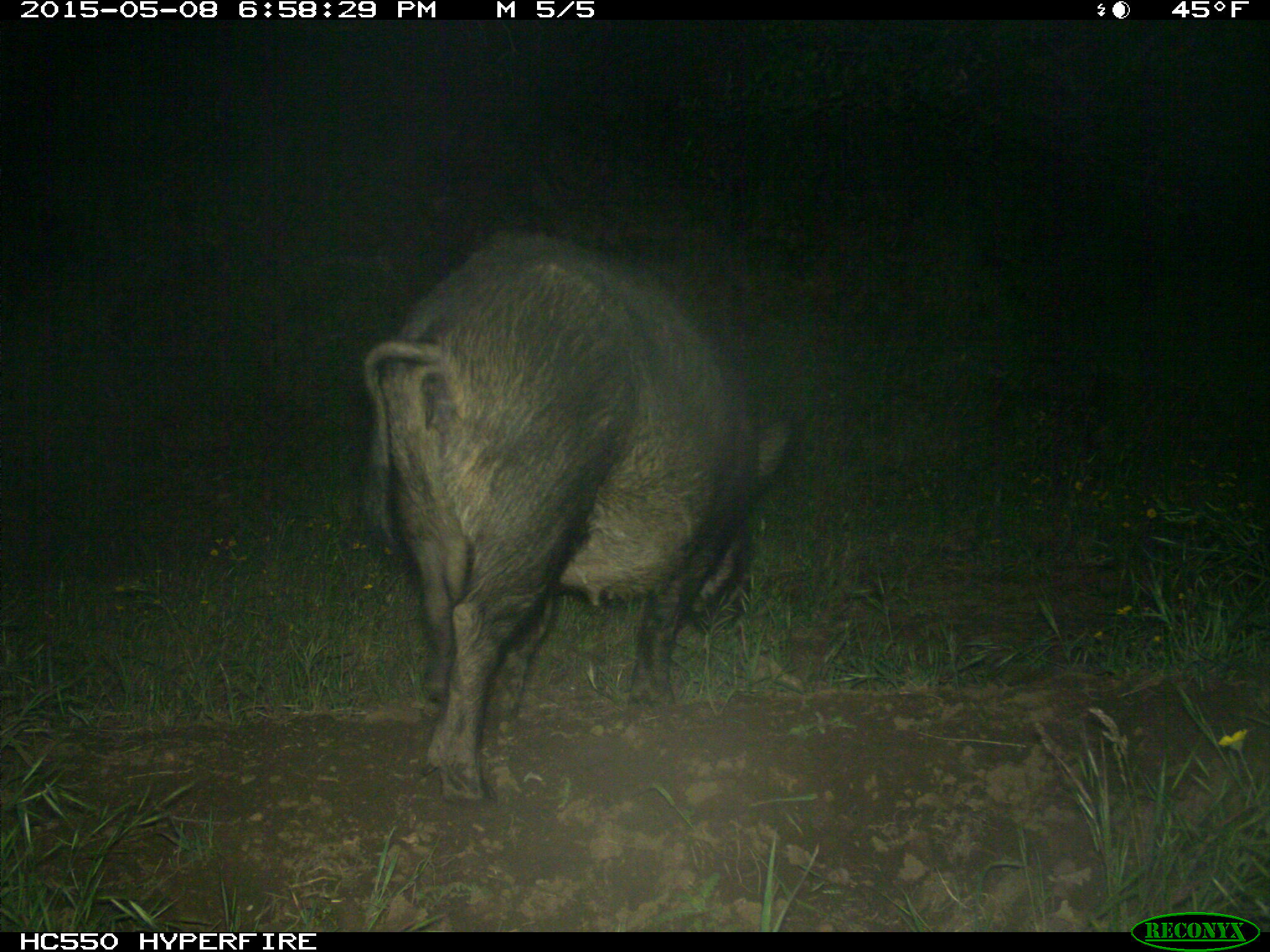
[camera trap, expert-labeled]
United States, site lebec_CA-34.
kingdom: Animalia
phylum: Chordata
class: Mammalia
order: Artiodactyla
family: Suidae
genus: Sus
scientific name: Sus scrofa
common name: wild boar